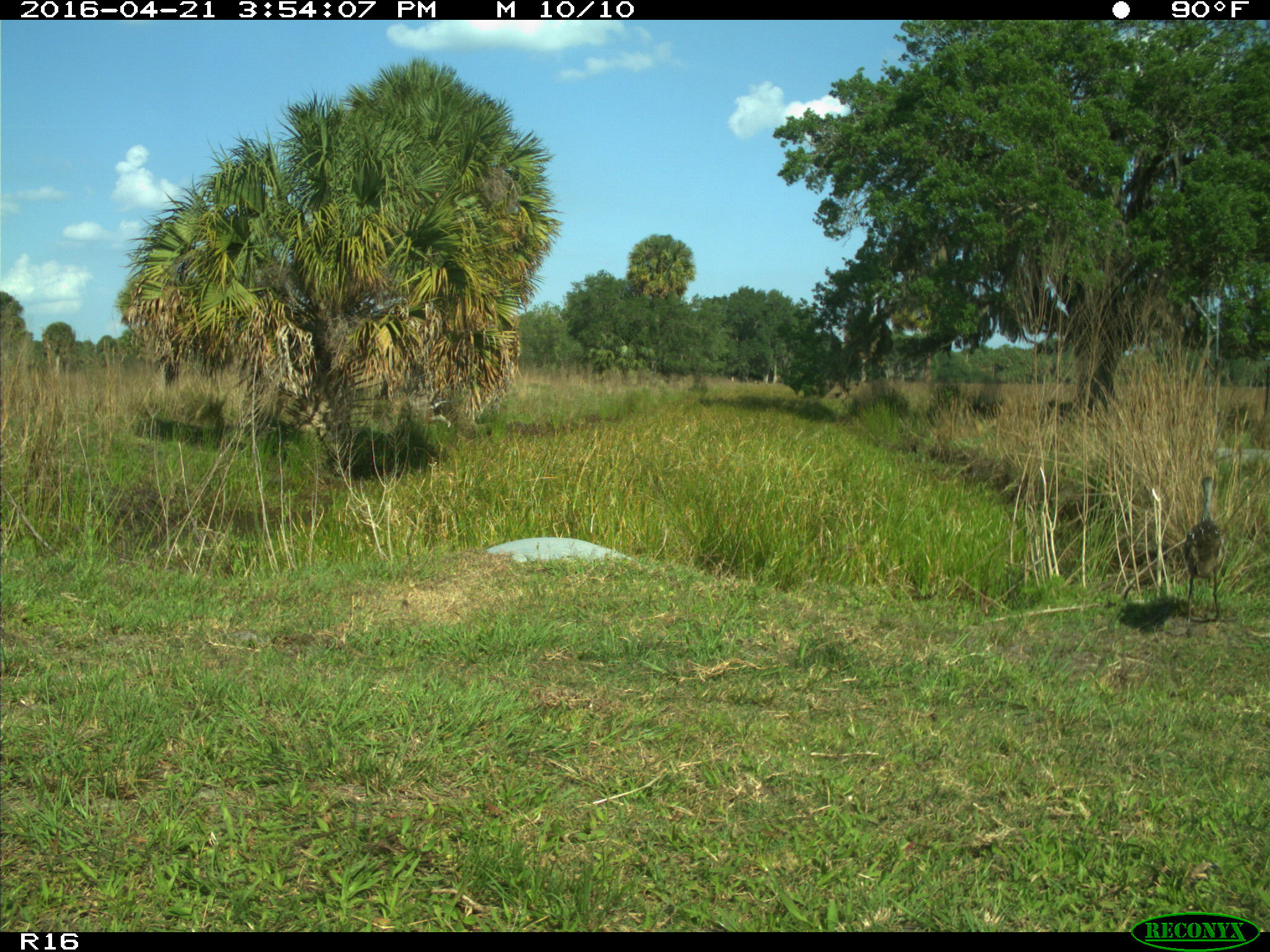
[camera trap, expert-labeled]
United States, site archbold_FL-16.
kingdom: Animalia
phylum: Chordata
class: Aves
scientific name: Aves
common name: birds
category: unidentified bird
Unidentified bird (birds) (Aves).